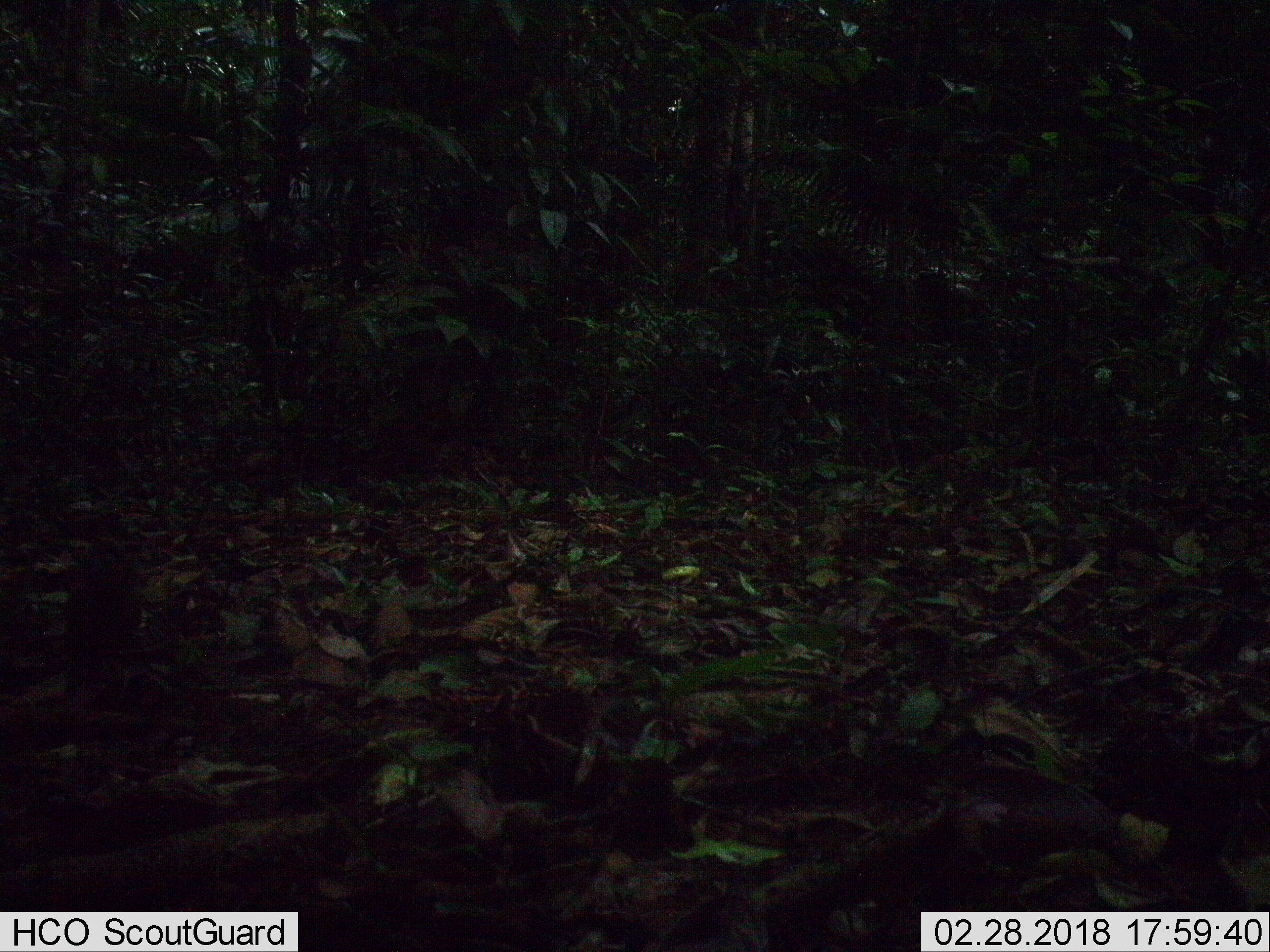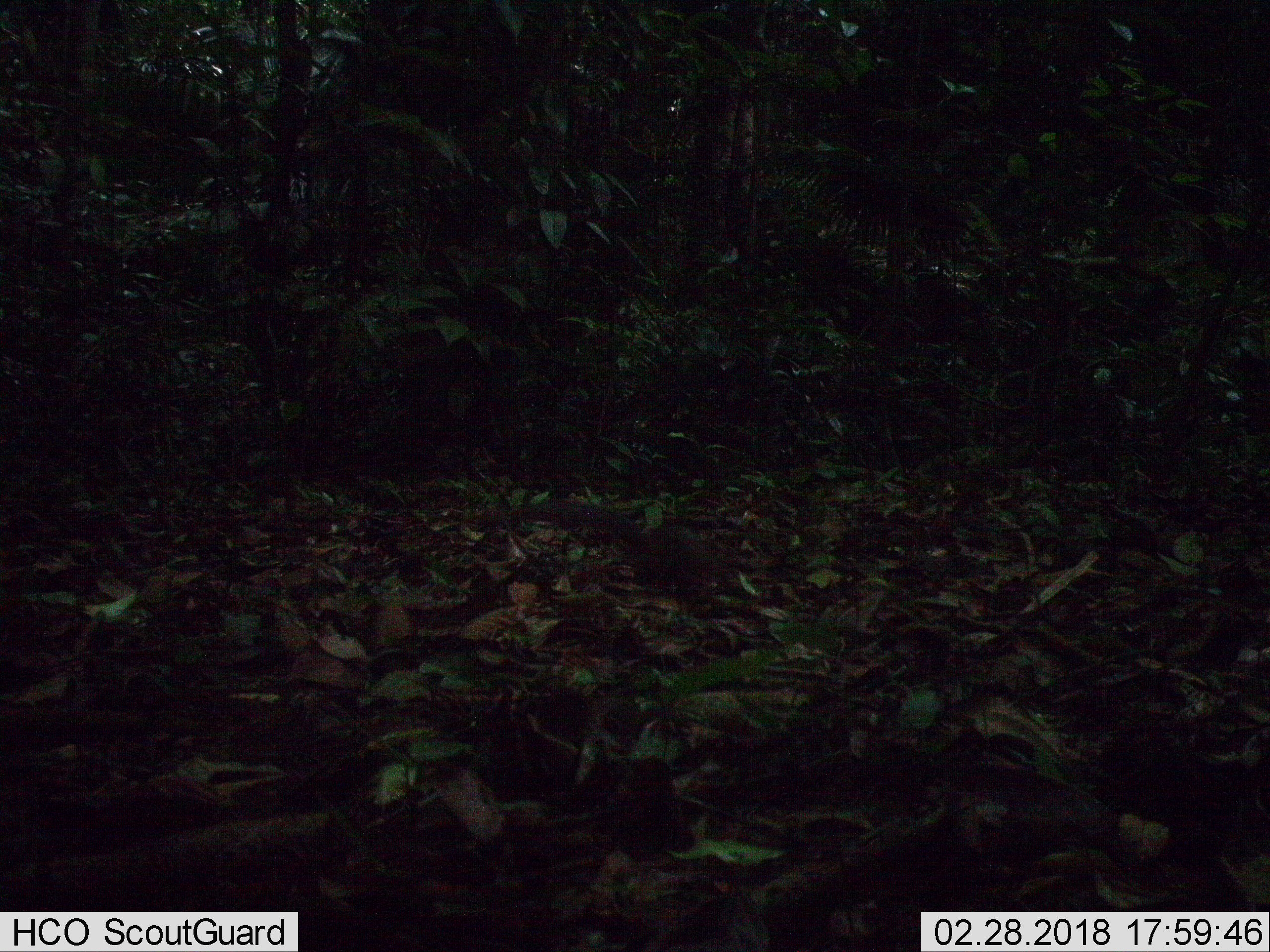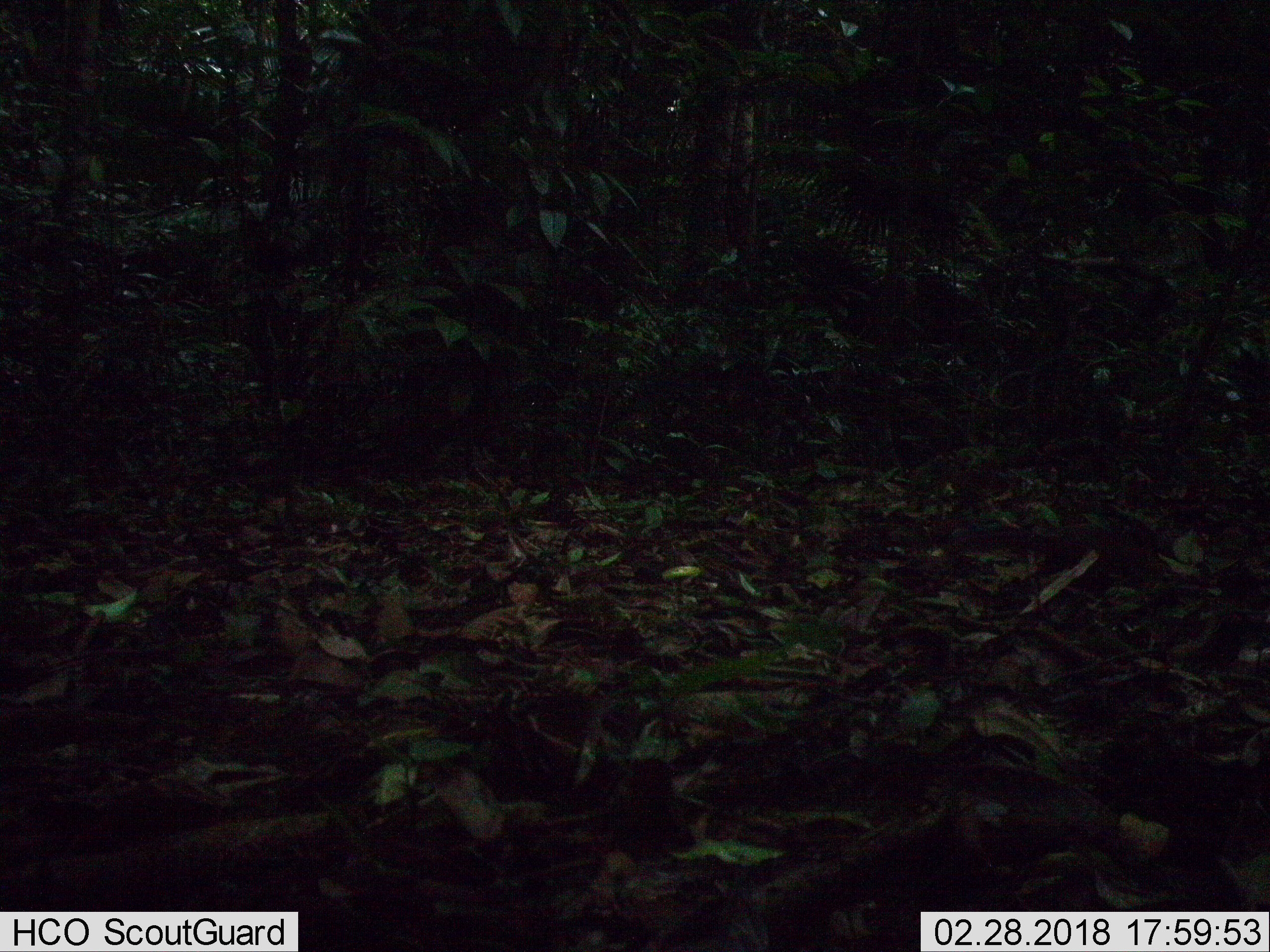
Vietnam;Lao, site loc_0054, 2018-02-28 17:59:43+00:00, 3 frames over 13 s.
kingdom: Animalia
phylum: Chordata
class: Aves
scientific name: Aves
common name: bird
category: unidentified bird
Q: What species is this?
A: Unidentified bird (bird) (Aves).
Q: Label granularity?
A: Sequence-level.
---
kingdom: Animalia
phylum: Chordata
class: Mammalia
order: Rodentia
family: Sciuridae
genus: Dremomys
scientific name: Dremomys rufigenis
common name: red-cheeked squirrel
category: red cheeked squirrel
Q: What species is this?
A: Red cheeked squirrel (red-cheeked squirrel) (Dremomys rufigenis).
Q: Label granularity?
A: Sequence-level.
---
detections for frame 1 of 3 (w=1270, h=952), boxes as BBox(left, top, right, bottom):
unidentified bird: BBox(60, 535, 146, 671)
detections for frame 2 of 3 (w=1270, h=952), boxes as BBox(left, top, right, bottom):
red cheeked squirrel: BBox(490, 493, 715, 605)